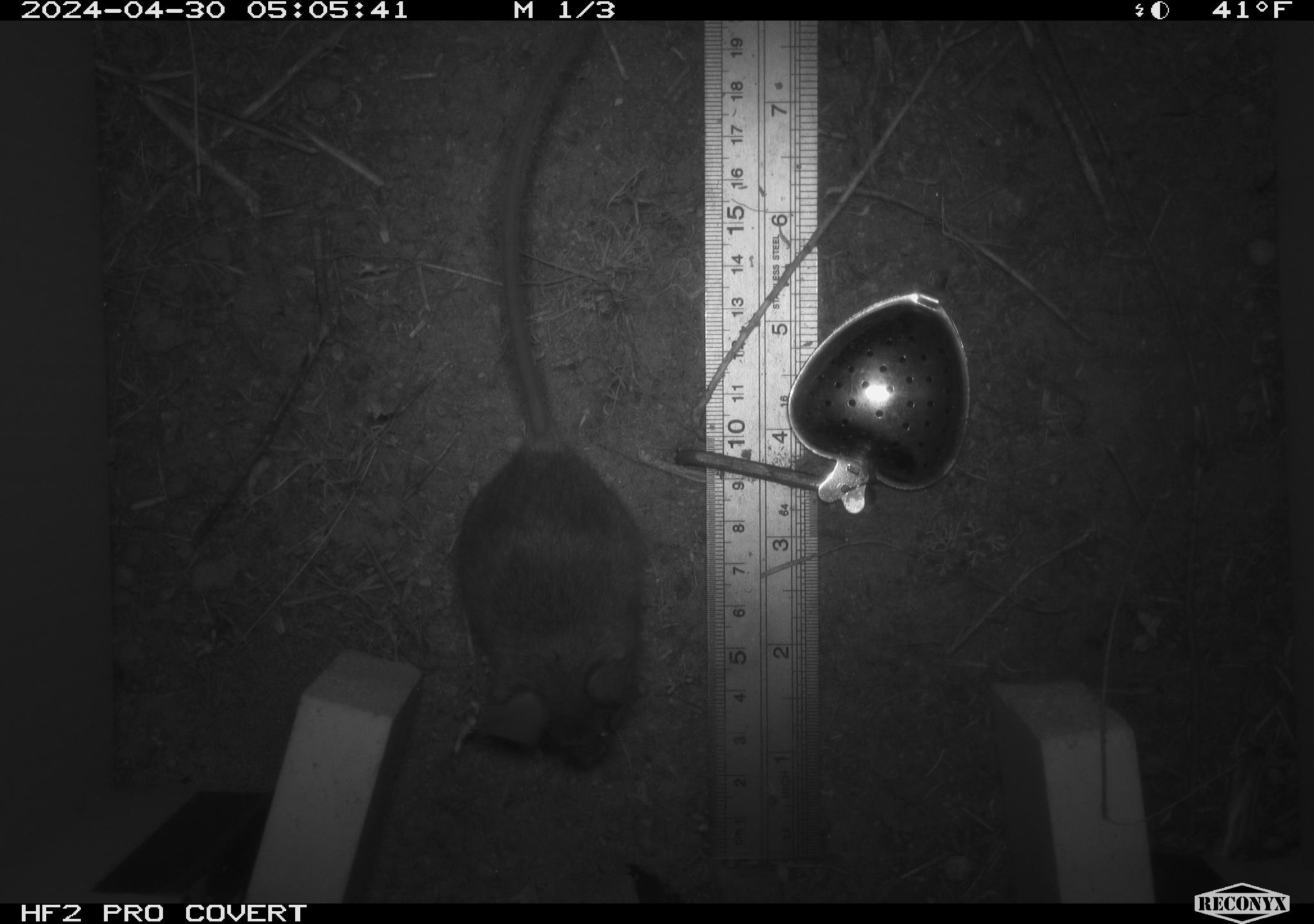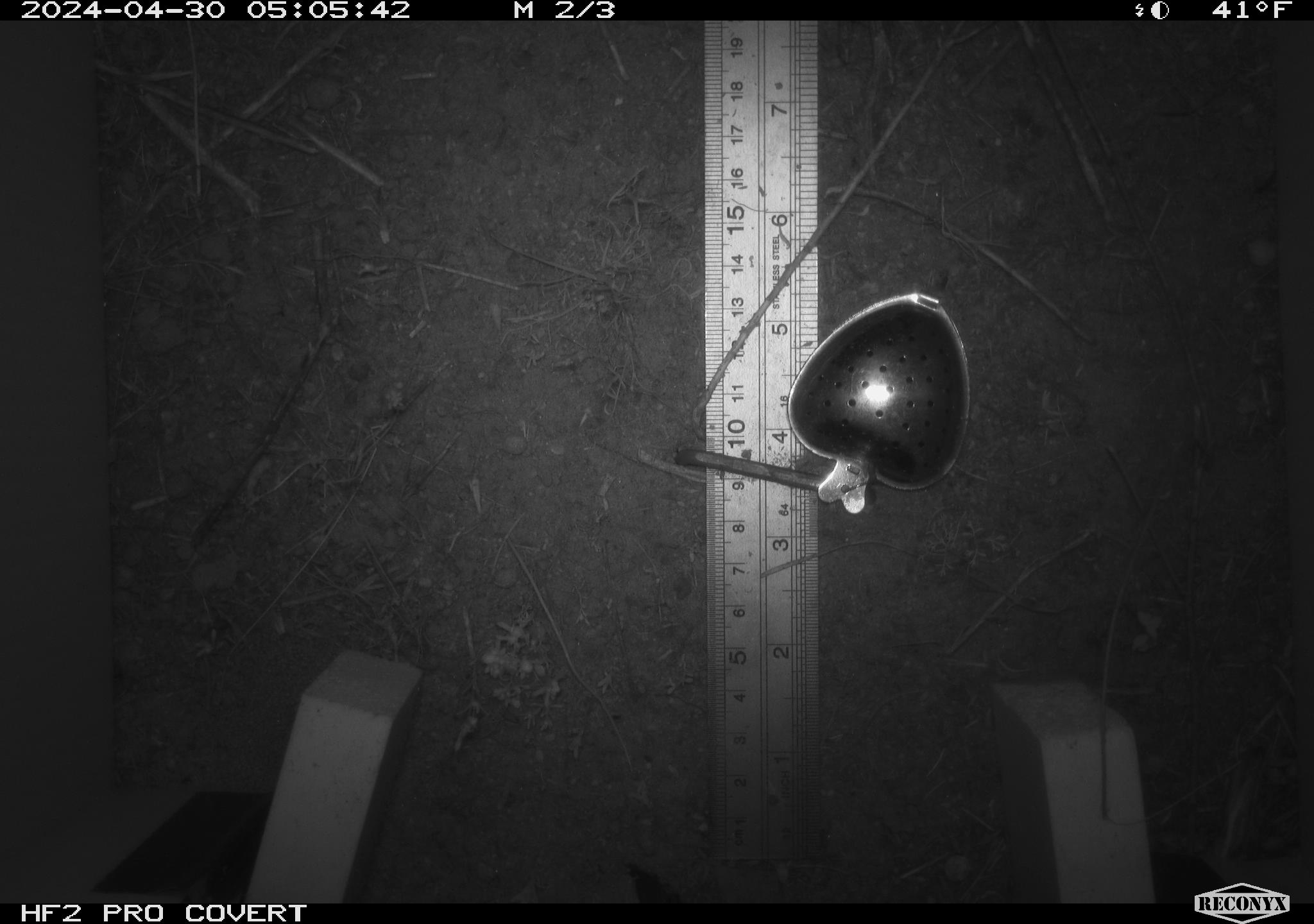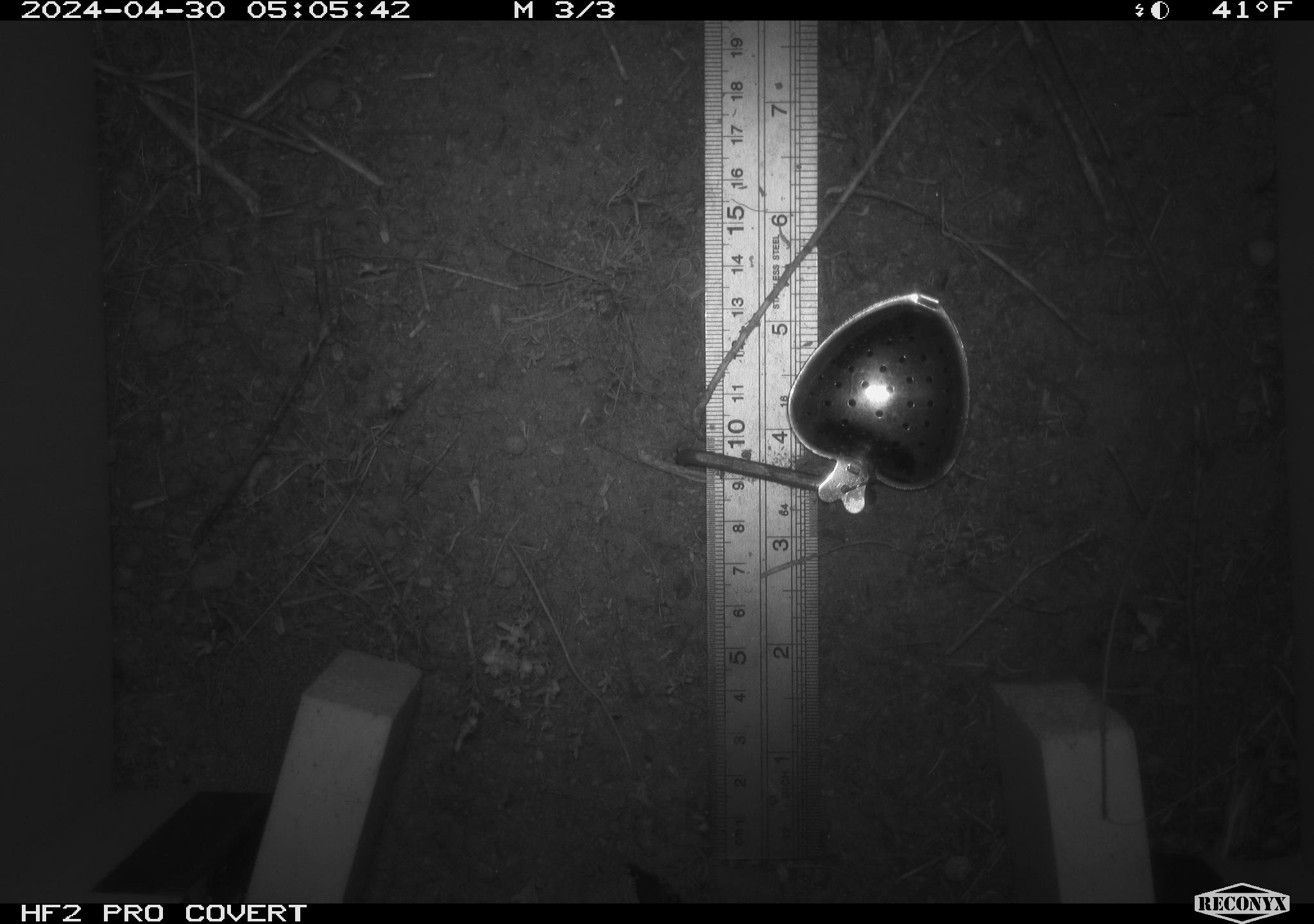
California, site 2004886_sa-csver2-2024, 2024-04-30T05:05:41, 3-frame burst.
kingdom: Animalia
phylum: Chordata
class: Mammalia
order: Rodentia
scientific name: Rodentia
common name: rodent